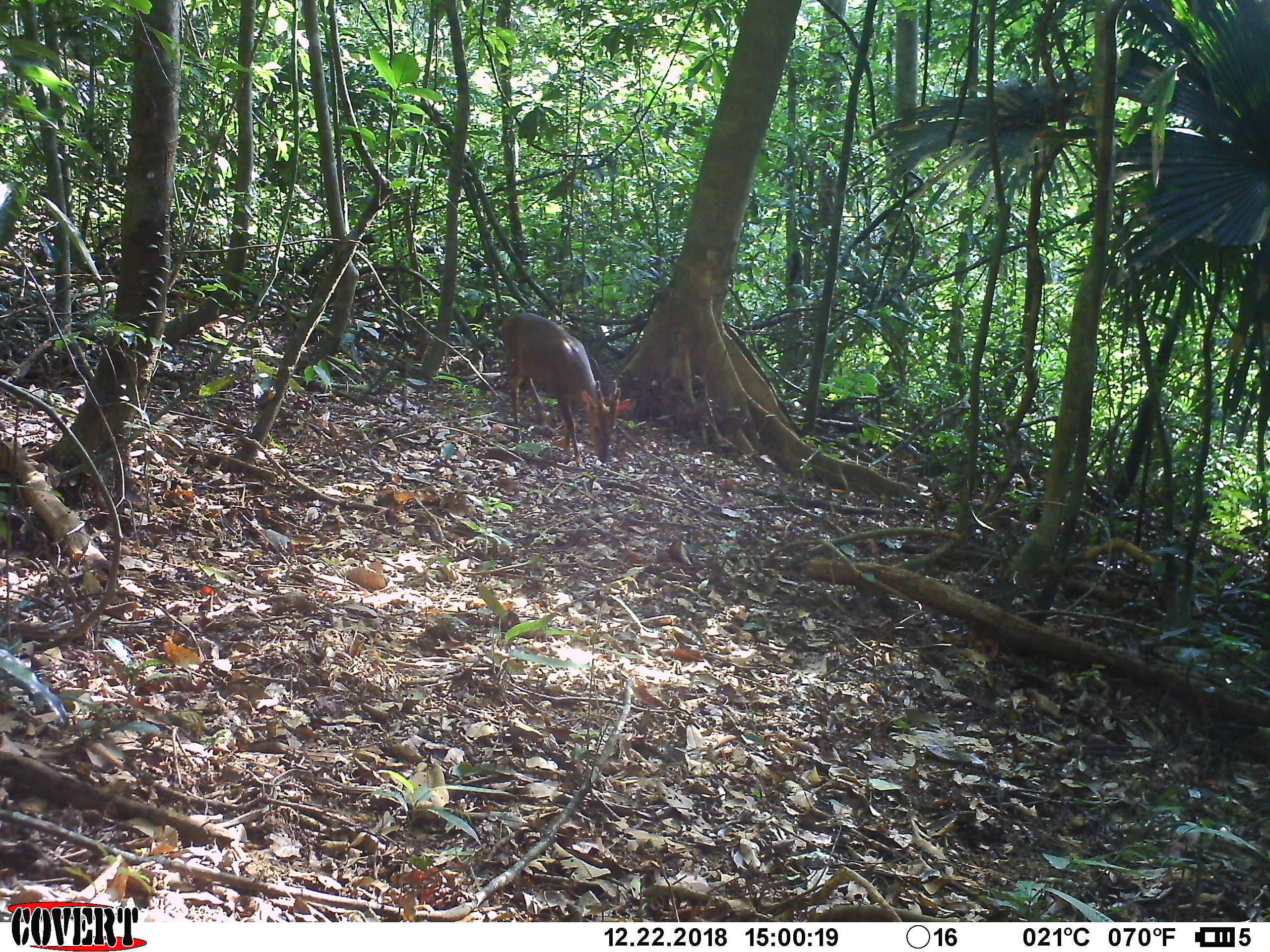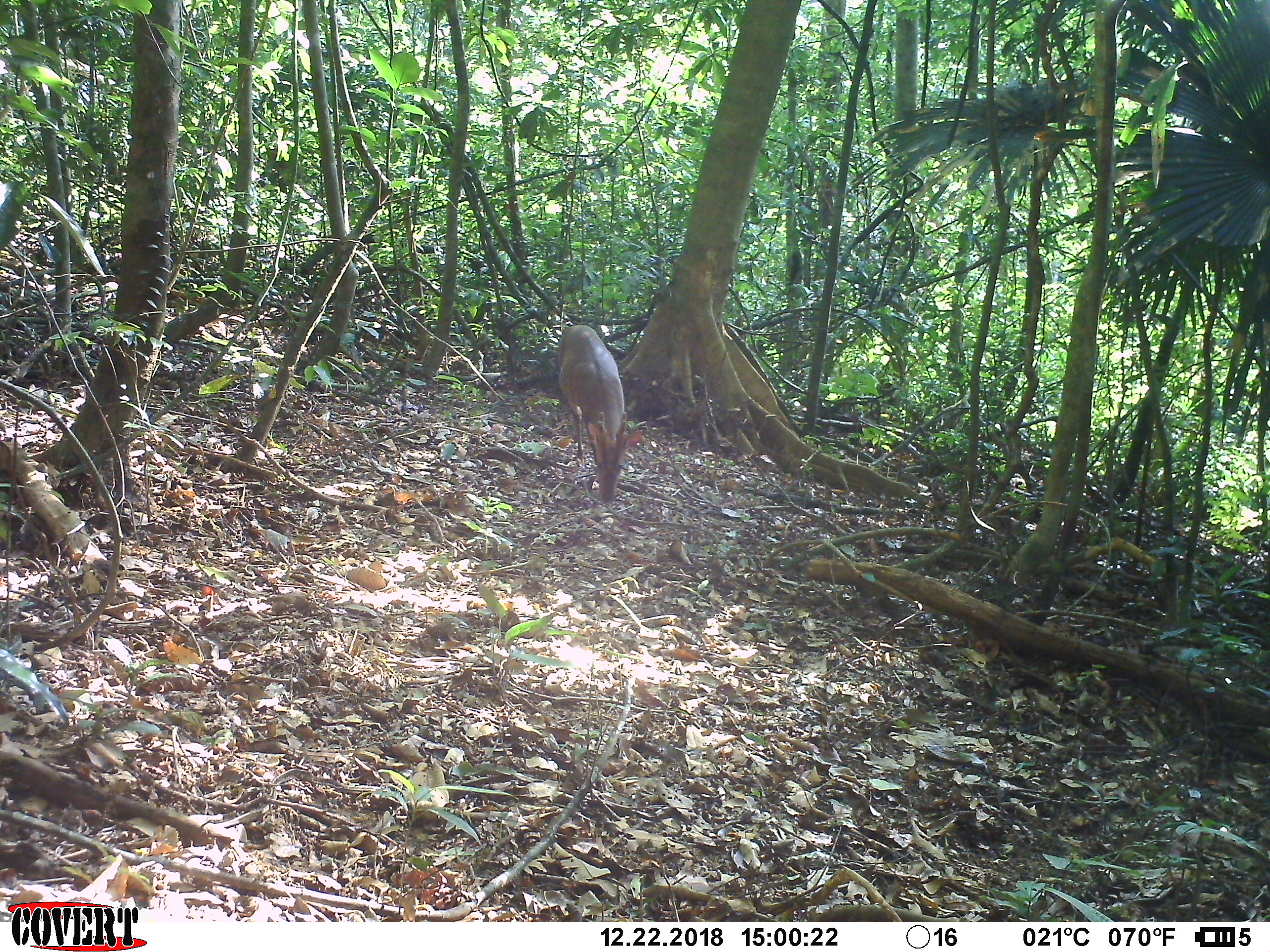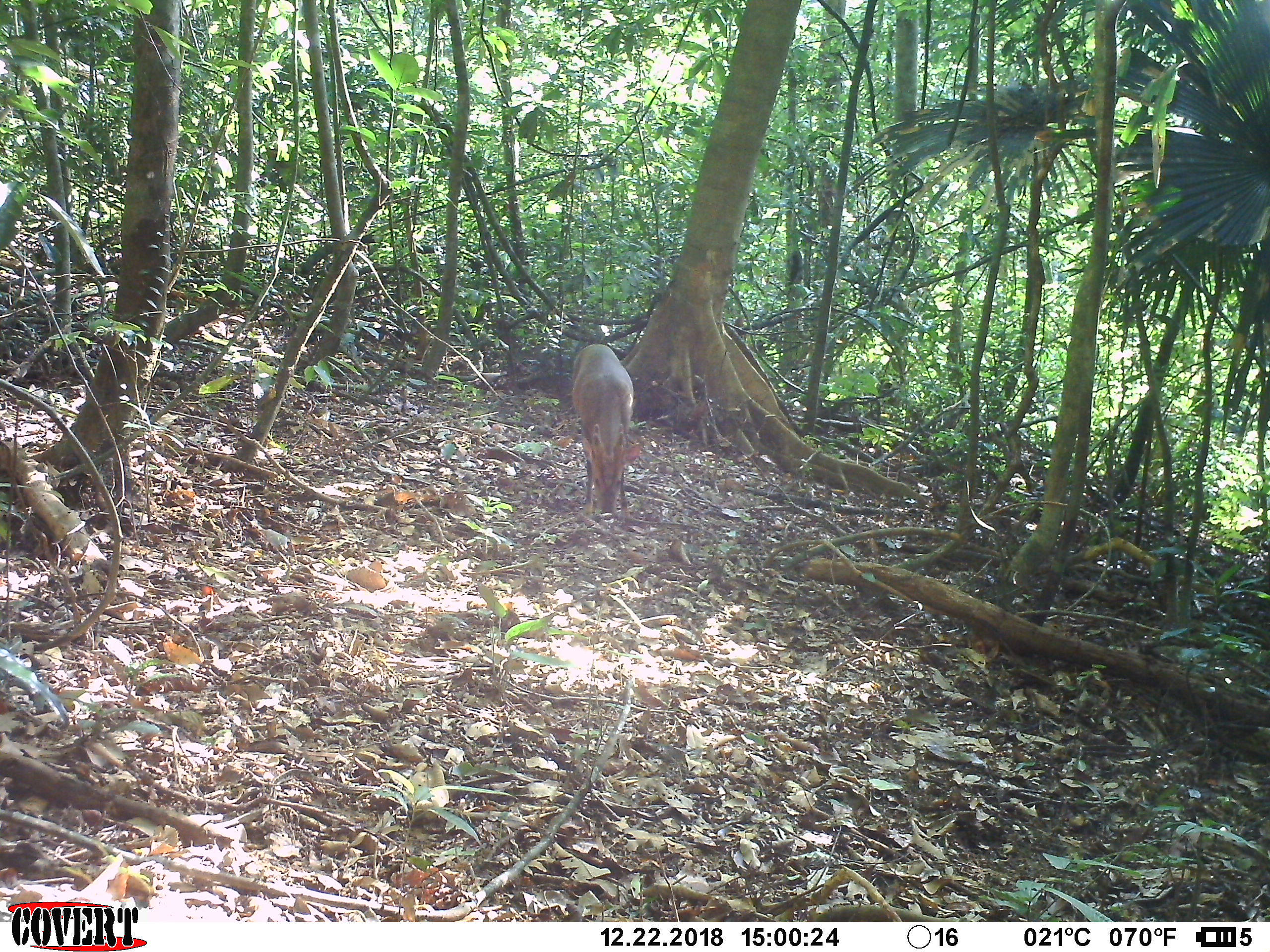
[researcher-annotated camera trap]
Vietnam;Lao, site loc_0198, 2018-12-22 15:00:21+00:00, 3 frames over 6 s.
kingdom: Animalia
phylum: Chordata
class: Mammalia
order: Artiodactyla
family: Cervidae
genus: Muntiacus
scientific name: Muntiacus vuquangensis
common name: large-antlered muntjac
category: large antlered muntjac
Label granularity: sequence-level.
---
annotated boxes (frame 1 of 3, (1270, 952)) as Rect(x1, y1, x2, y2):
large antlered muntjac: Rect(499, 311, 631, 465)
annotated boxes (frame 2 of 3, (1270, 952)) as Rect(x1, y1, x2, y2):
large antlered muntjac: Rect(558, 324, 643, 502)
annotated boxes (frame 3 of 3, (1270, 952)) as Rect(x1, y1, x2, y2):
large antlered muntjac: Rect(571, 343, 642, 523)